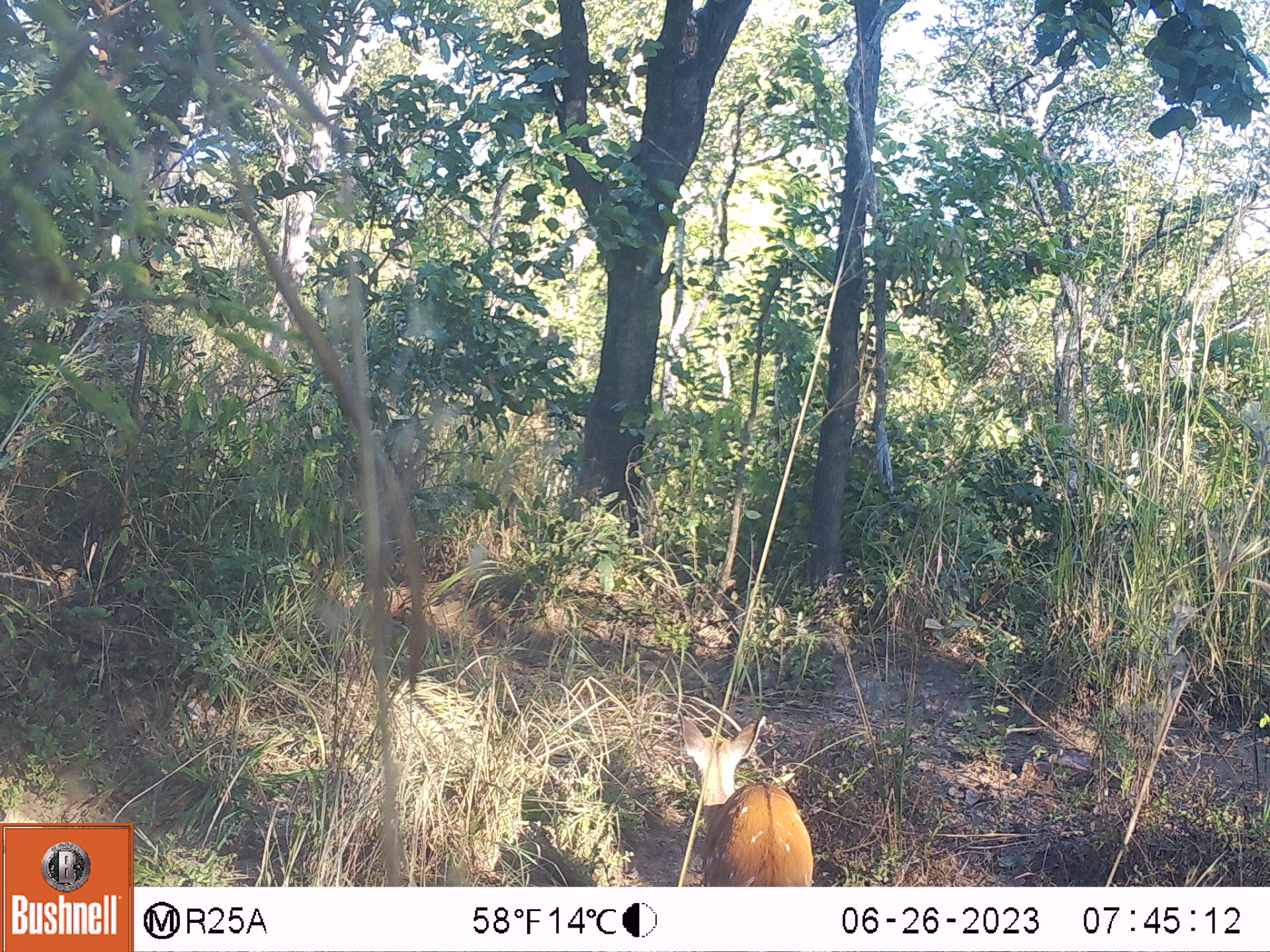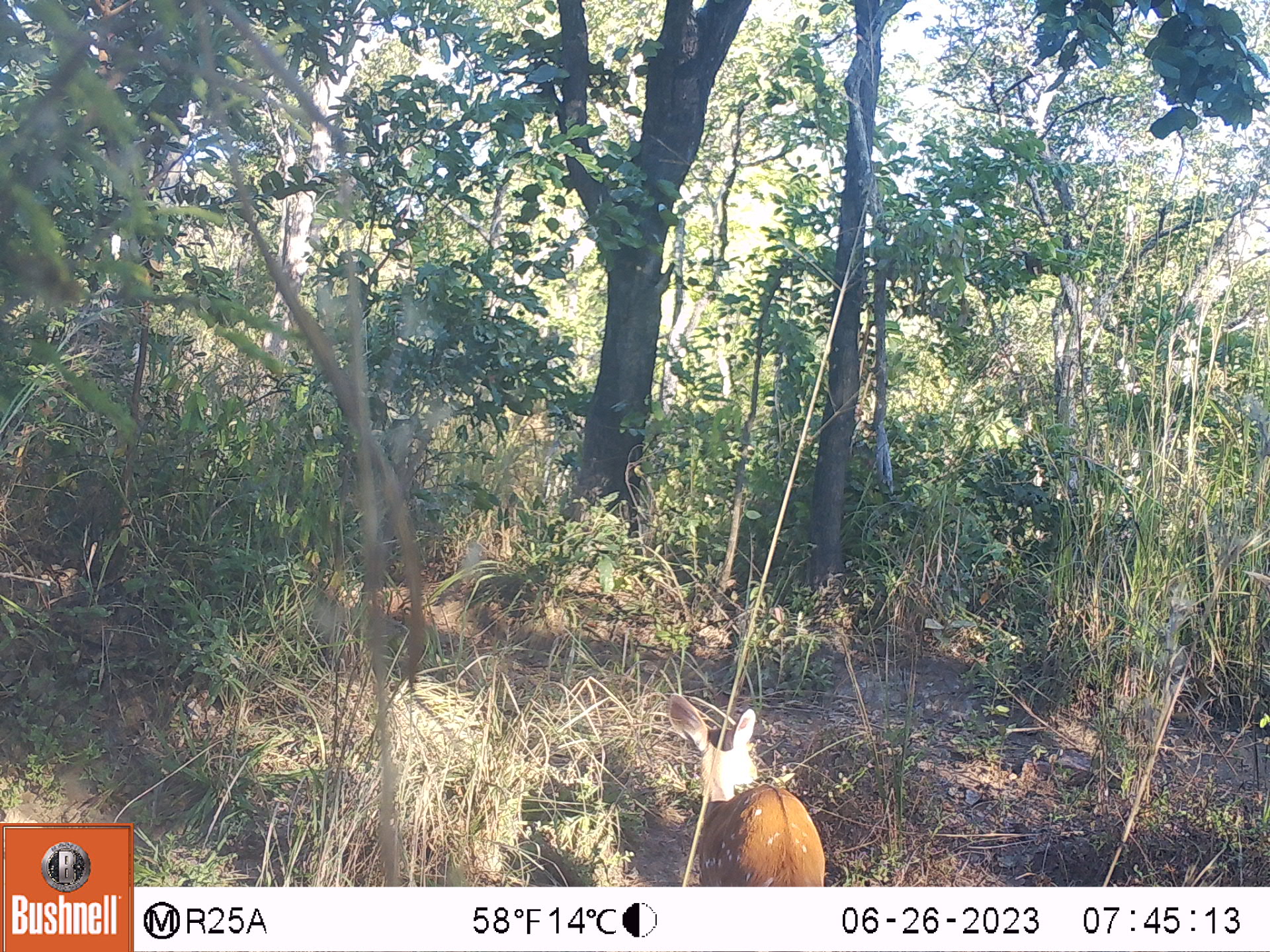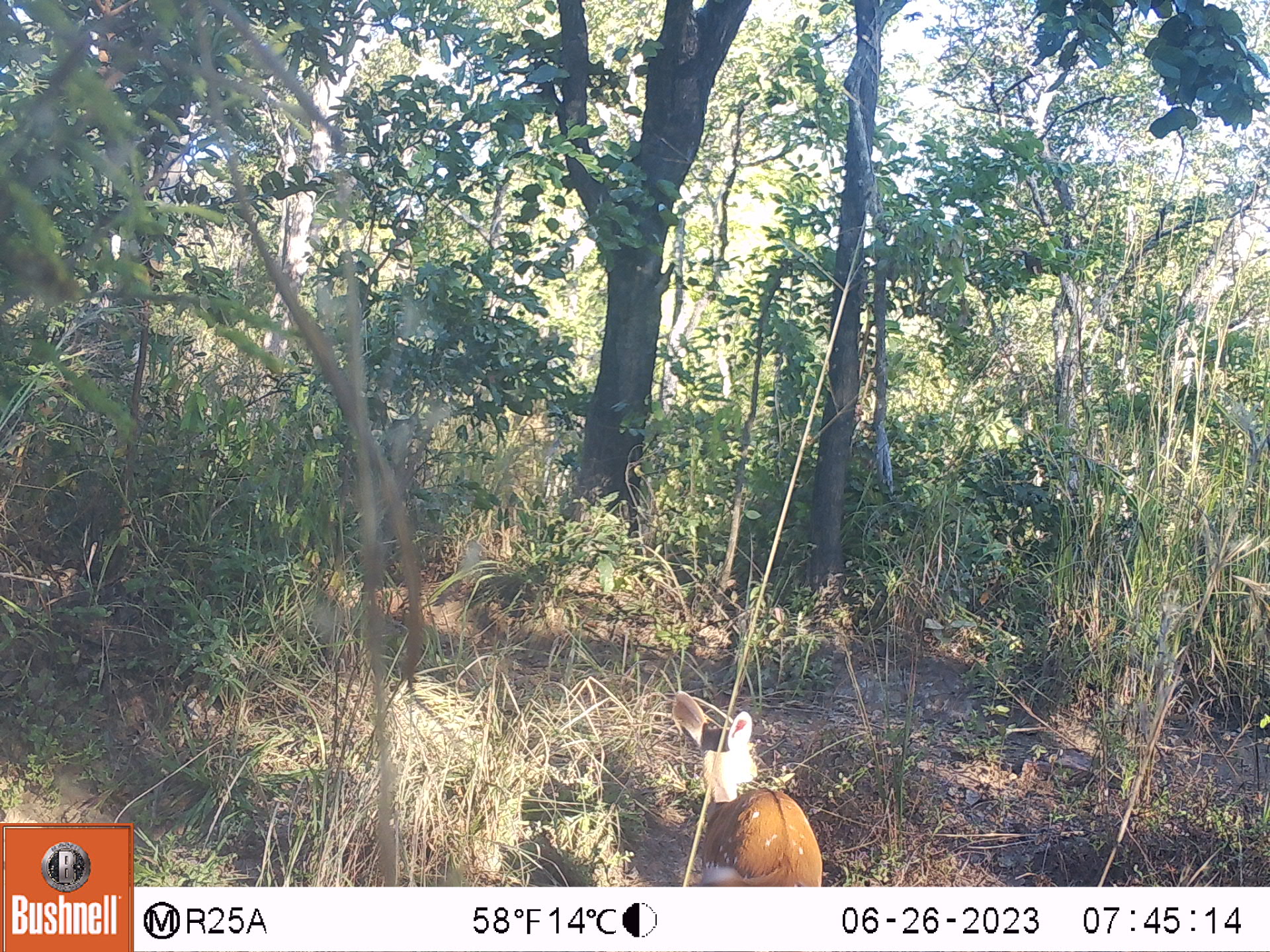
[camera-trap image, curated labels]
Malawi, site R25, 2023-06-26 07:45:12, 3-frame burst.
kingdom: Animalia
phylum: Chordata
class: Mammalia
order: Artiodactyla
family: Bovidae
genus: Tragelaphus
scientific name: Tragelaphus sylvaticus sylvaticus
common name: cape bushbuck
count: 1